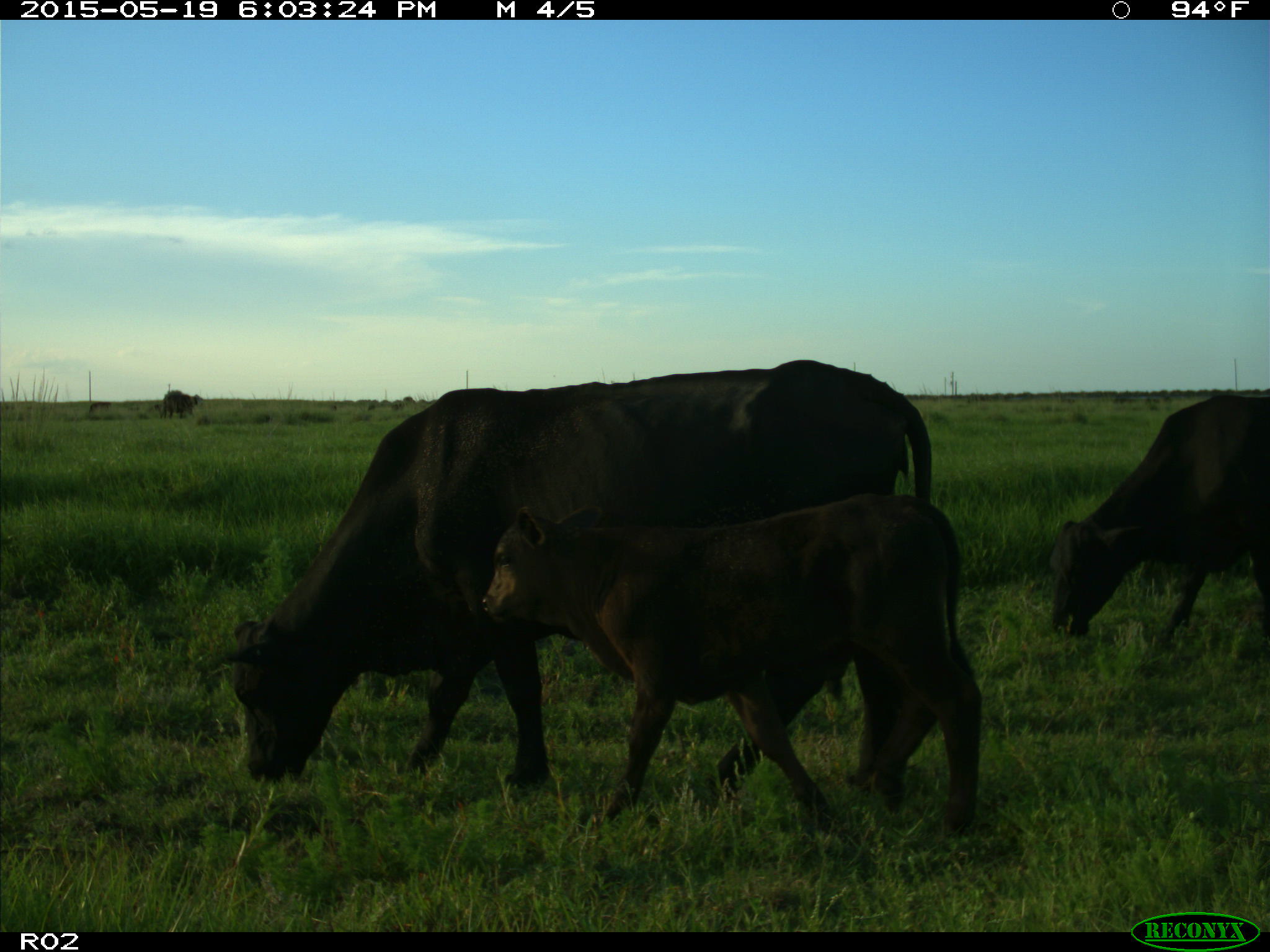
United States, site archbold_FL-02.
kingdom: Animalia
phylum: Chordata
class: Mammalia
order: Artiodactyla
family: Bovidae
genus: Bos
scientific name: Bos taurus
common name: domestic cow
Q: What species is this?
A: Bos taurus (domestic cow).